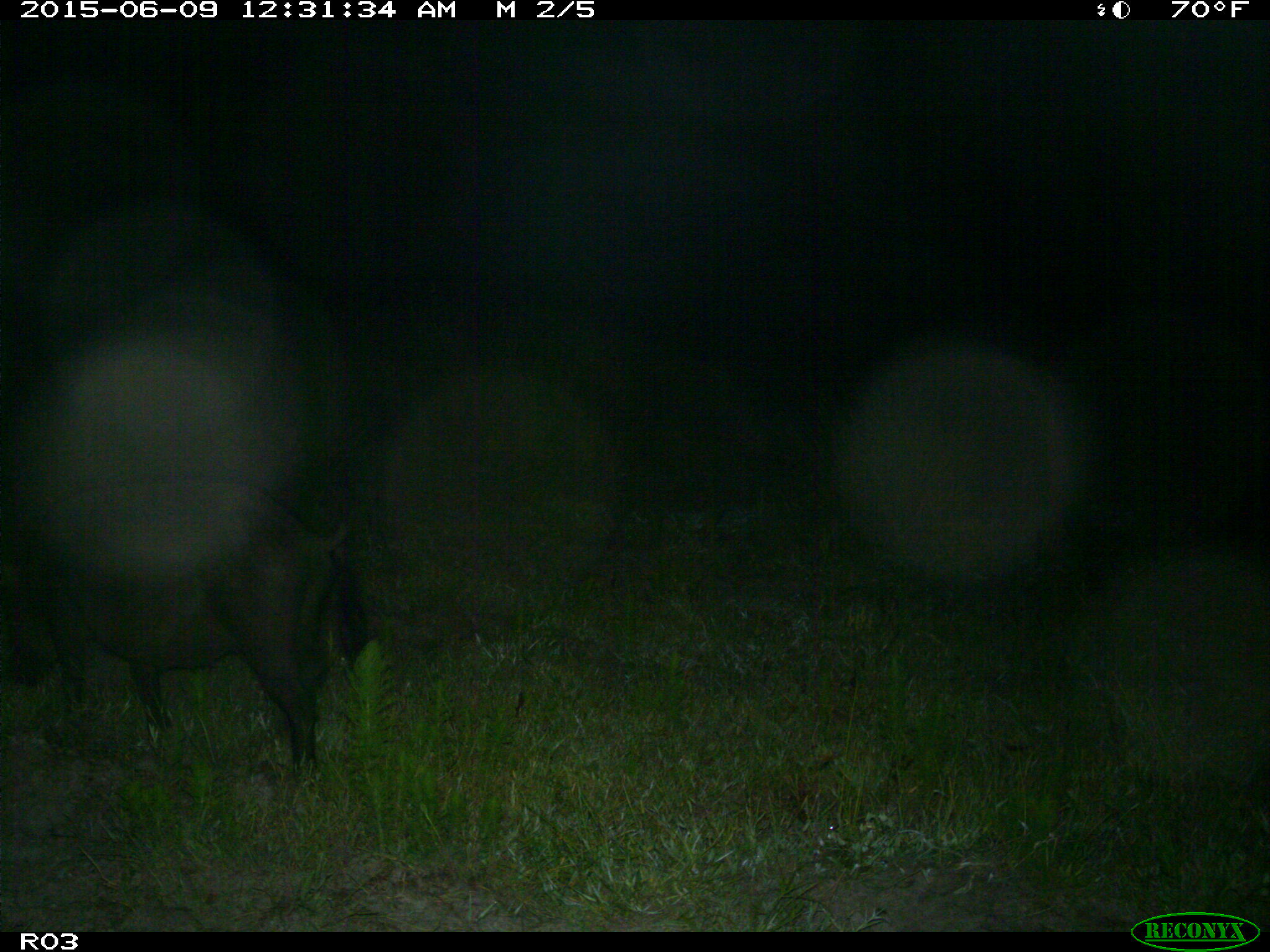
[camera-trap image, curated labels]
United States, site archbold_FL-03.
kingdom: Animalia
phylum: Chordata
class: Mammalia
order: Artiodactyla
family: Suidae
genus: Sus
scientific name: Sus scrofa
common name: wild boar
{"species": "Sus scrofa (wild boar)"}